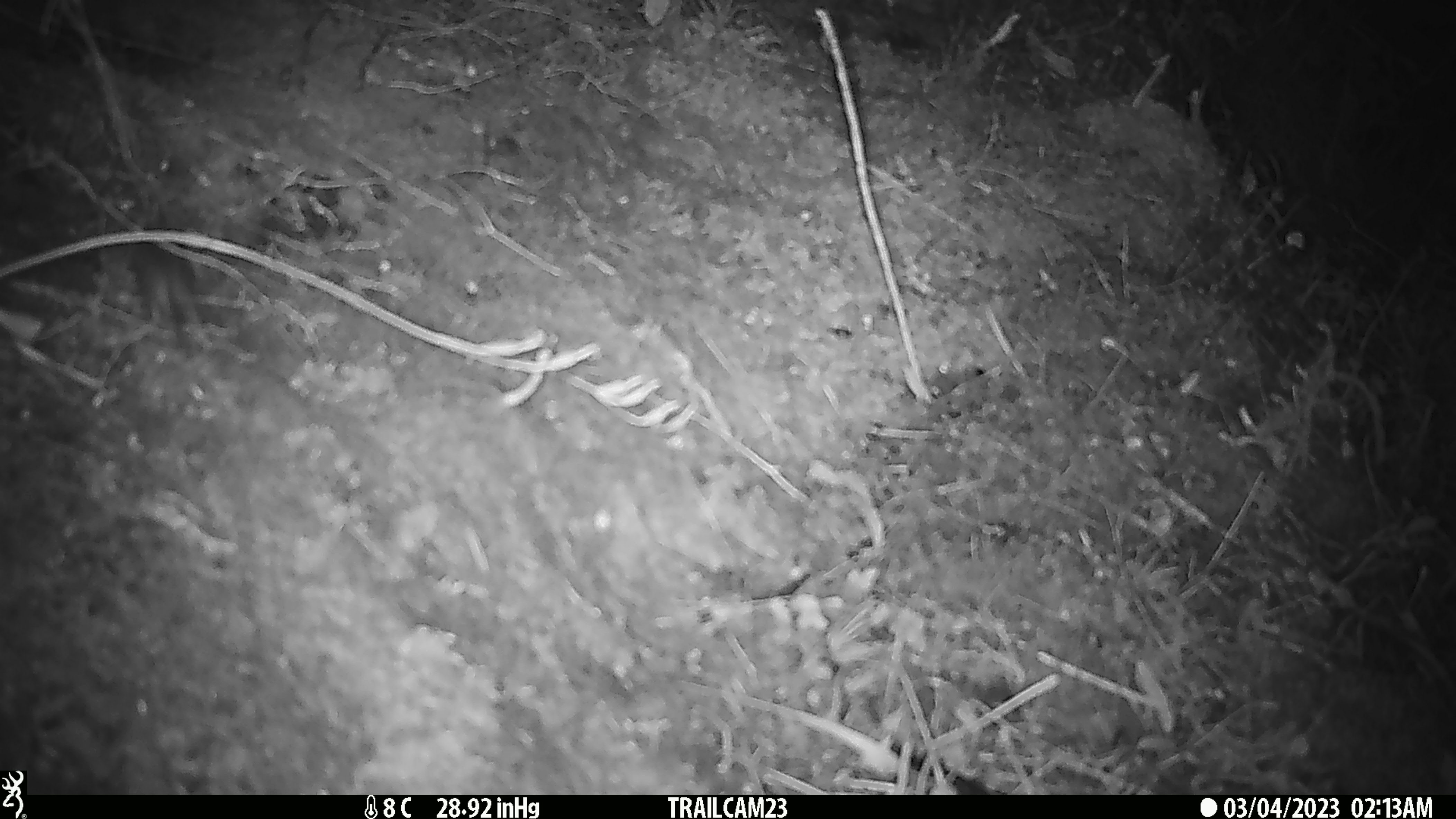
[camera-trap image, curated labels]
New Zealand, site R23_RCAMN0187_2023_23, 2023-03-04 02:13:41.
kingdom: Animalia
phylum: Chordata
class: Mammalia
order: Rodentia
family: Muridae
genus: Mus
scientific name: Mus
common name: mouse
Mouse (Mus).